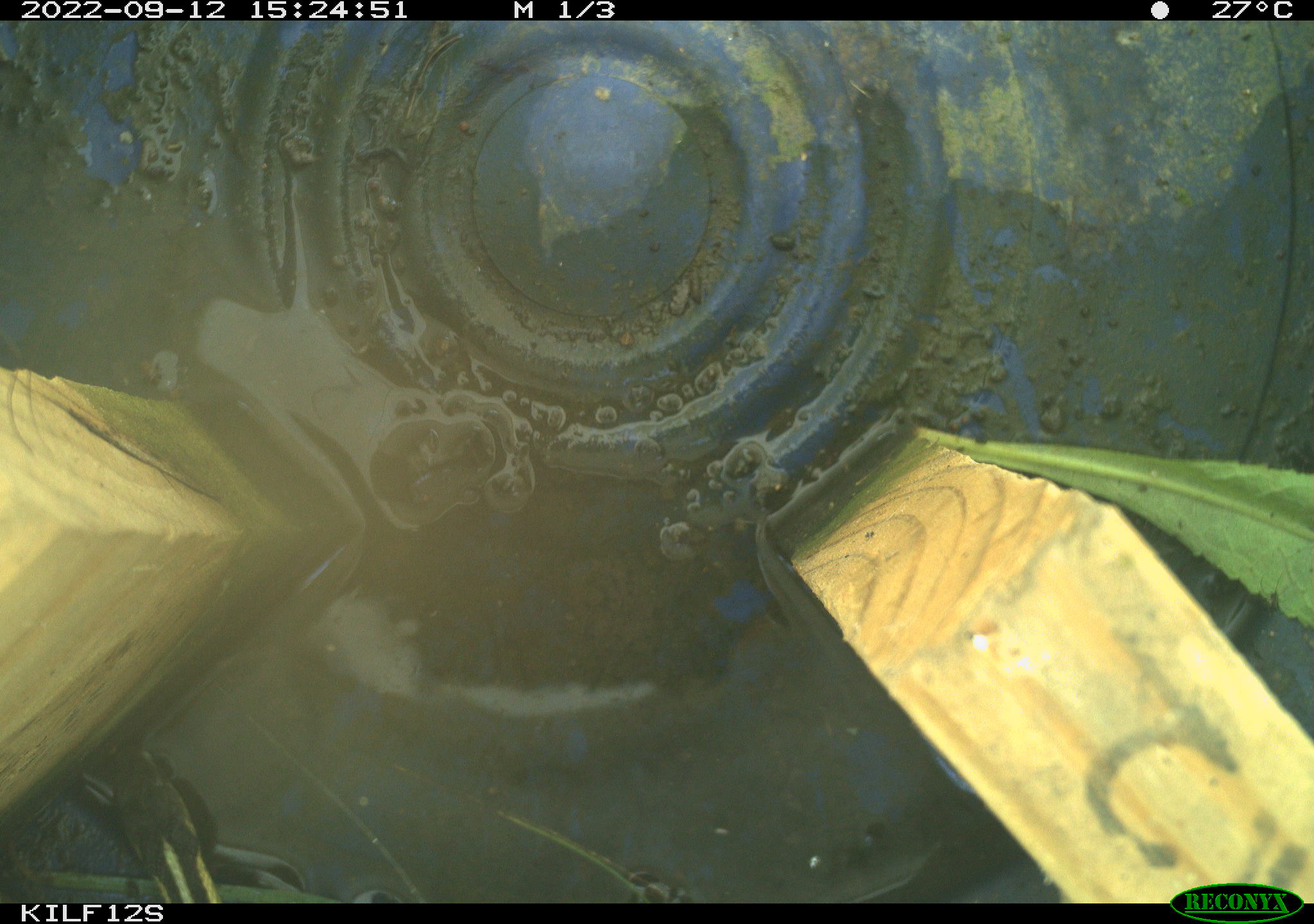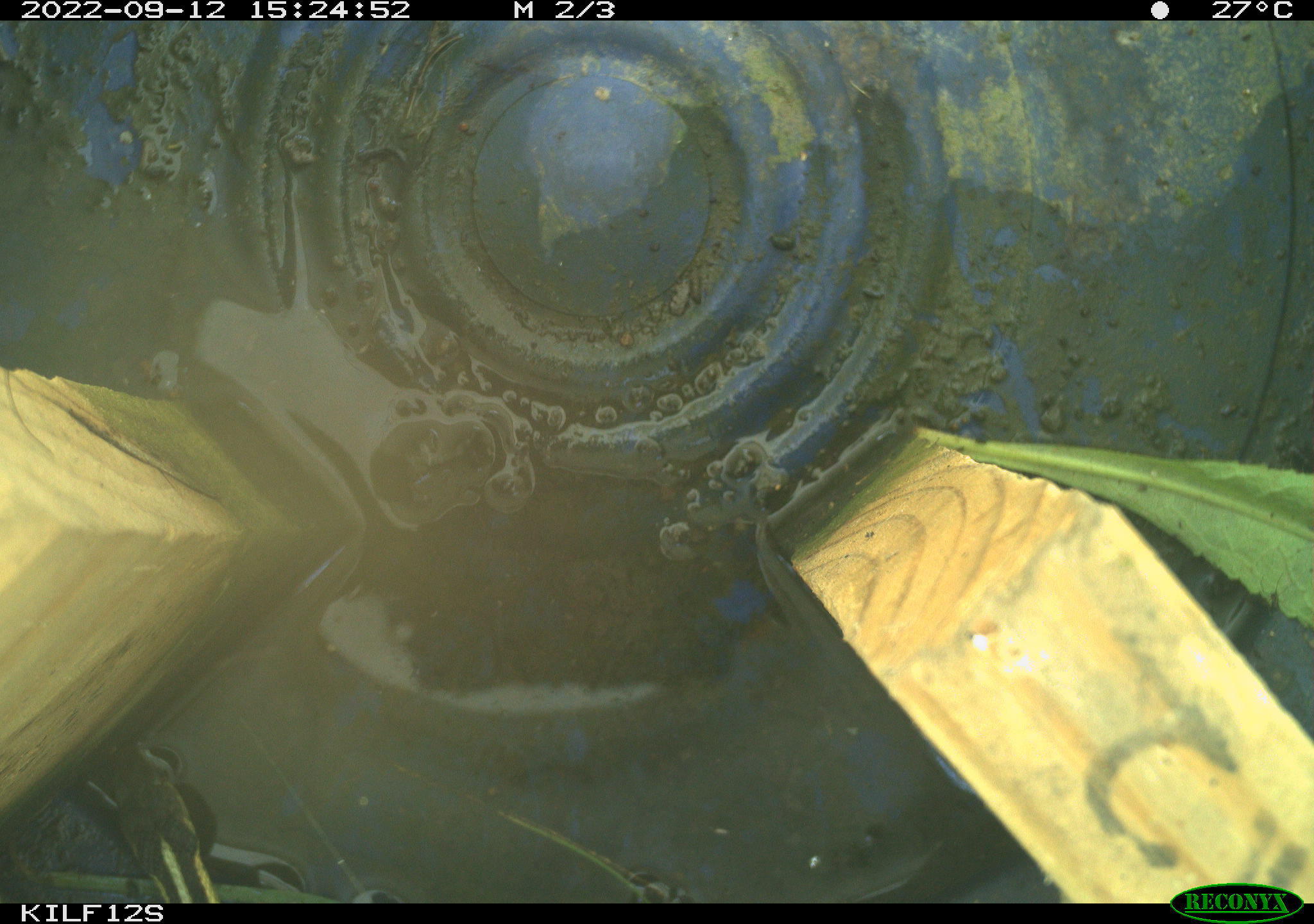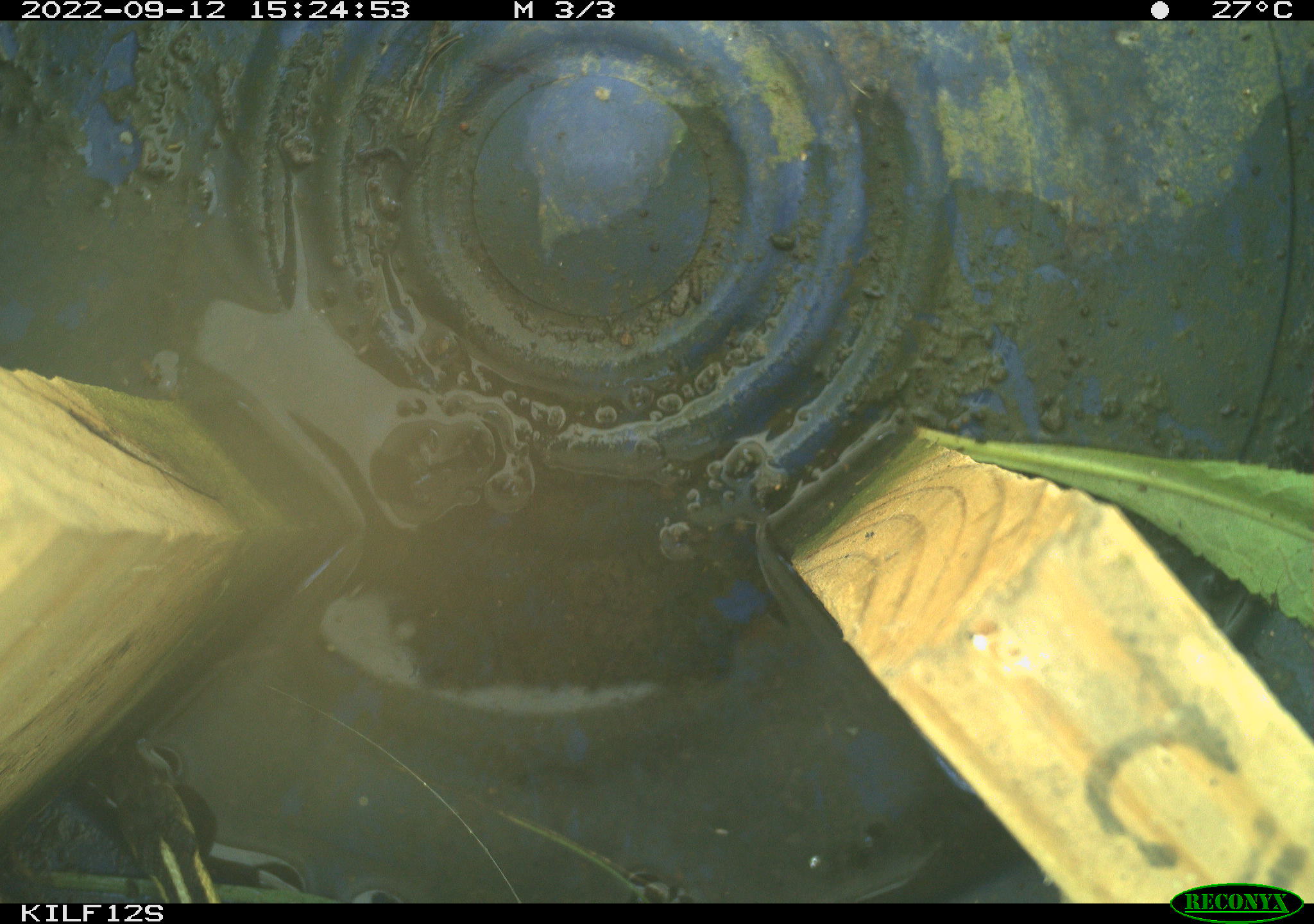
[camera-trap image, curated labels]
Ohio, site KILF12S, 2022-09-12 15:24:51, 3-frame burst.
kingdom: Animalia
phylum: Chordata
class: Reptilia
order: Squamata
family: Colubridae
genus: Thamnophis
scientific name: Thamnophis sirtalis sirtalis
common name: eastern gartersnake